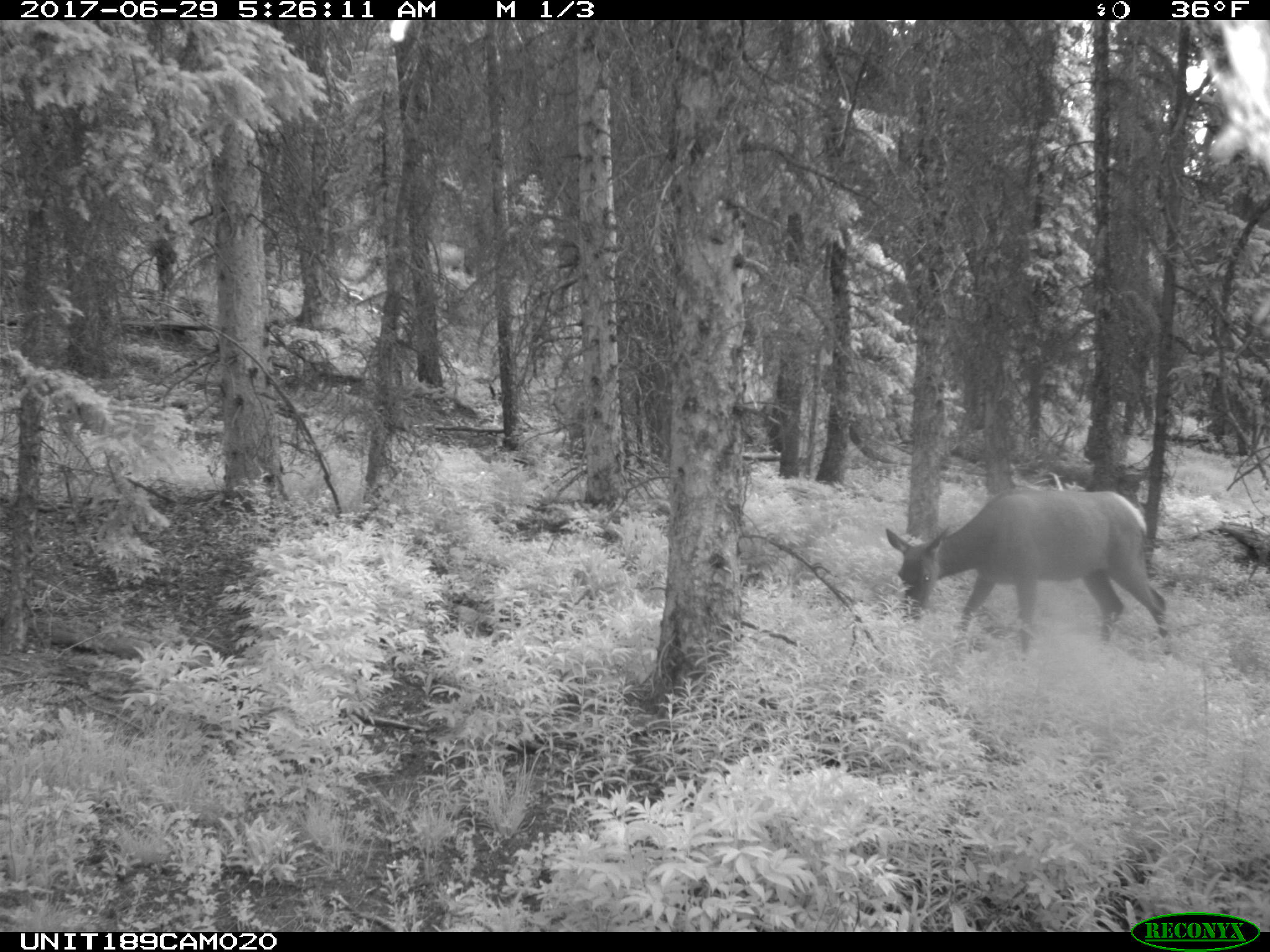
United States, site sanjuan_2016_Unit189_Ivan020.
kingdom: Animalia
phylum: Chordata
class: Mammalia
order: Artiodactyla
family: Cervidae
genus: Cervus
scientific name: Cervus elaphus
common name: red deer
Cervus elaphus (red deer).